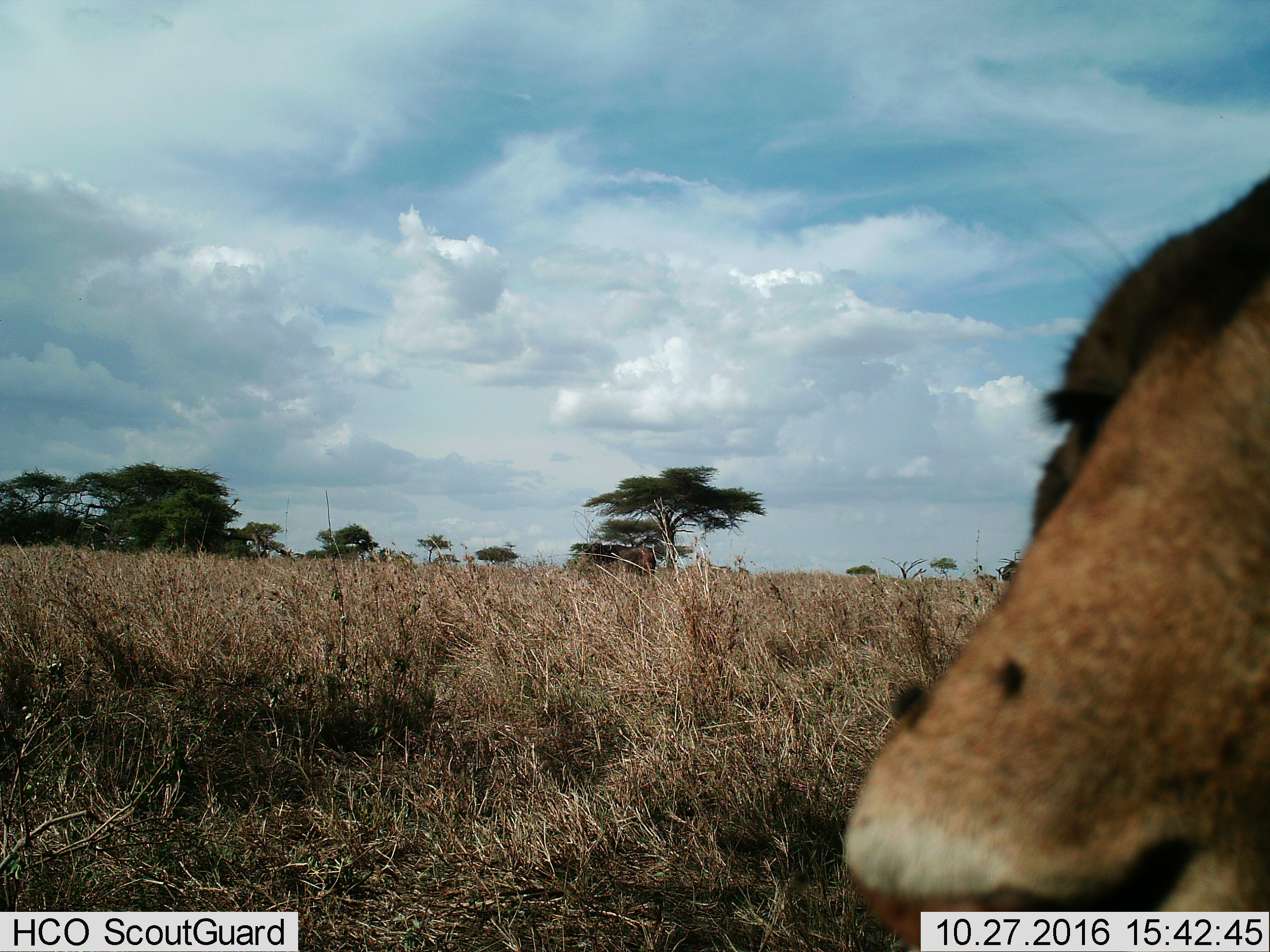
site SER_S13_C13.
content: unidentified animal